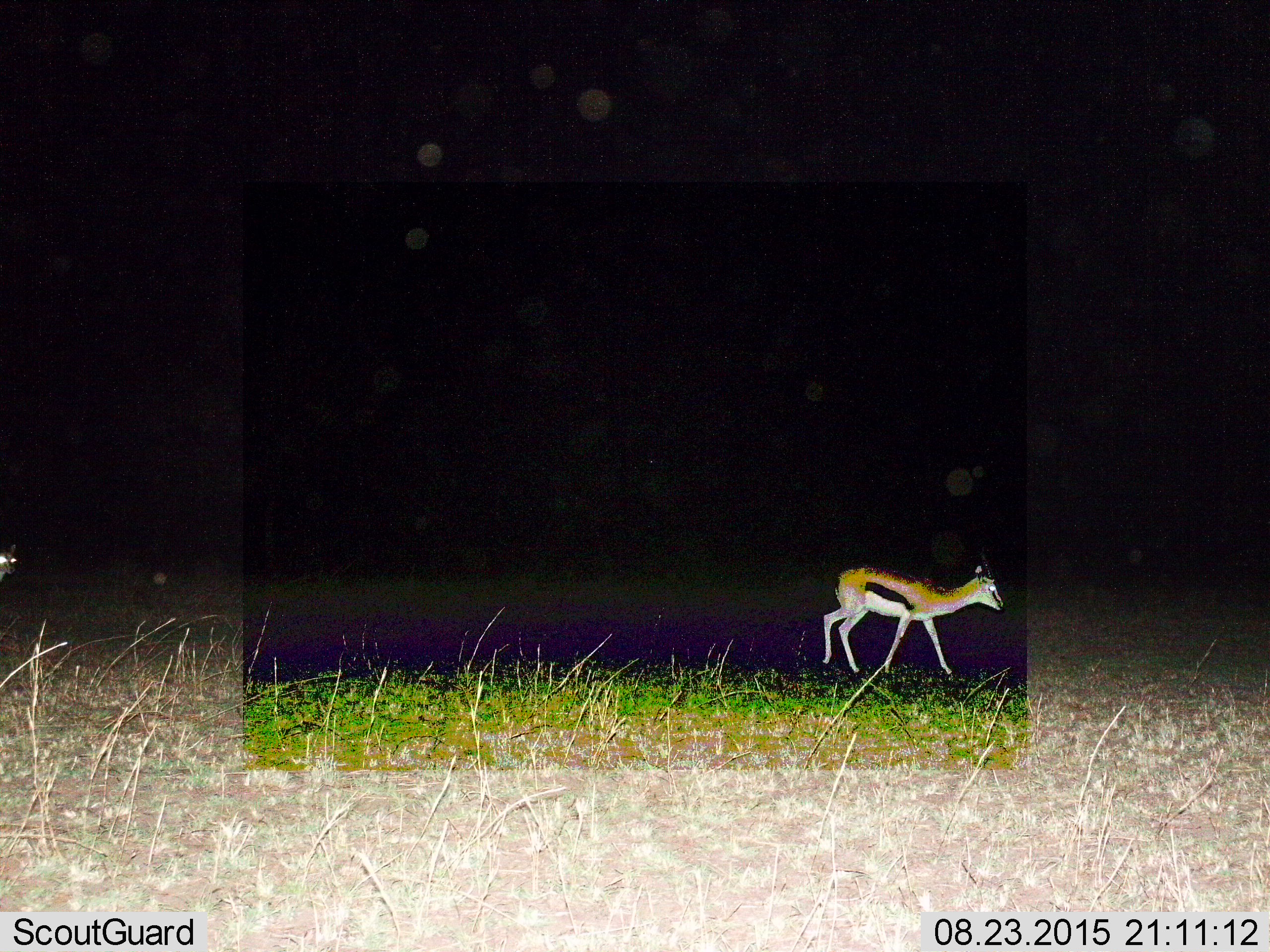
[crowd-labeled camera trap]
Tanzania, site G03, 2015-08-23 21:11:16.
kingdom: Animalia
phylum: Chordata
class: Mammalia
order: Artiodactyla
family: Bovidae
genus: Eudorcas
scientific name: Eudorcas thomsonii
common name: thomson's gazelle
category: gazellethomsons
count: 2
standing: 0%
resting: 0%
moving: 100%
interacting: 0%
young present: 0%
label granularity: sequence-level